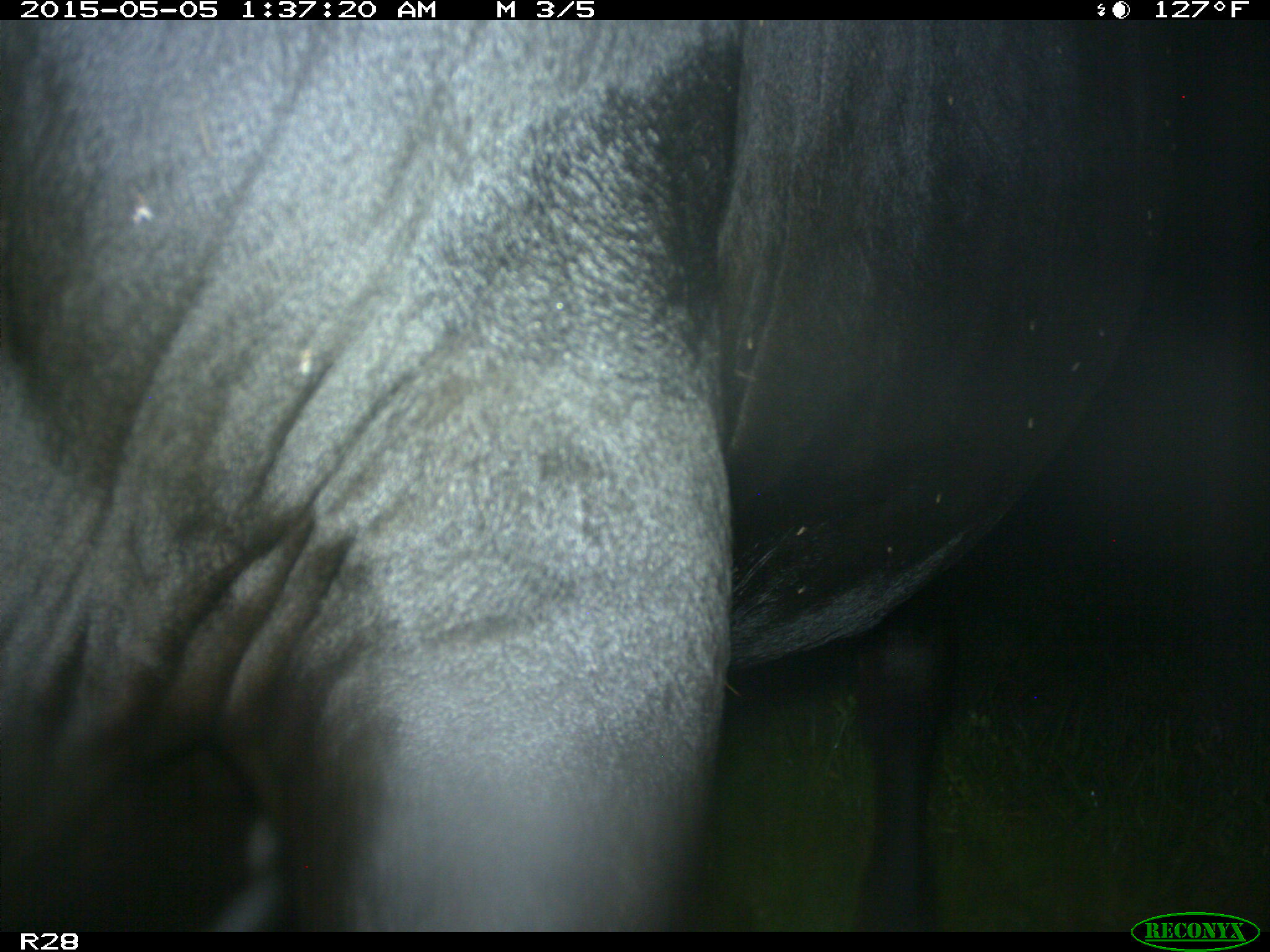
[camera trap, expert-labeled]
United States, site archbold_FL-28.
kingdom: Animalia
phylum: Chordata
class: Mammalia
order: Artiodactyla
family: Bovidae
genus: Bos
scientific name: Bos taurus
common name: domestic cow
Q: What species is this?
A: Bos taurus (domestic cow).